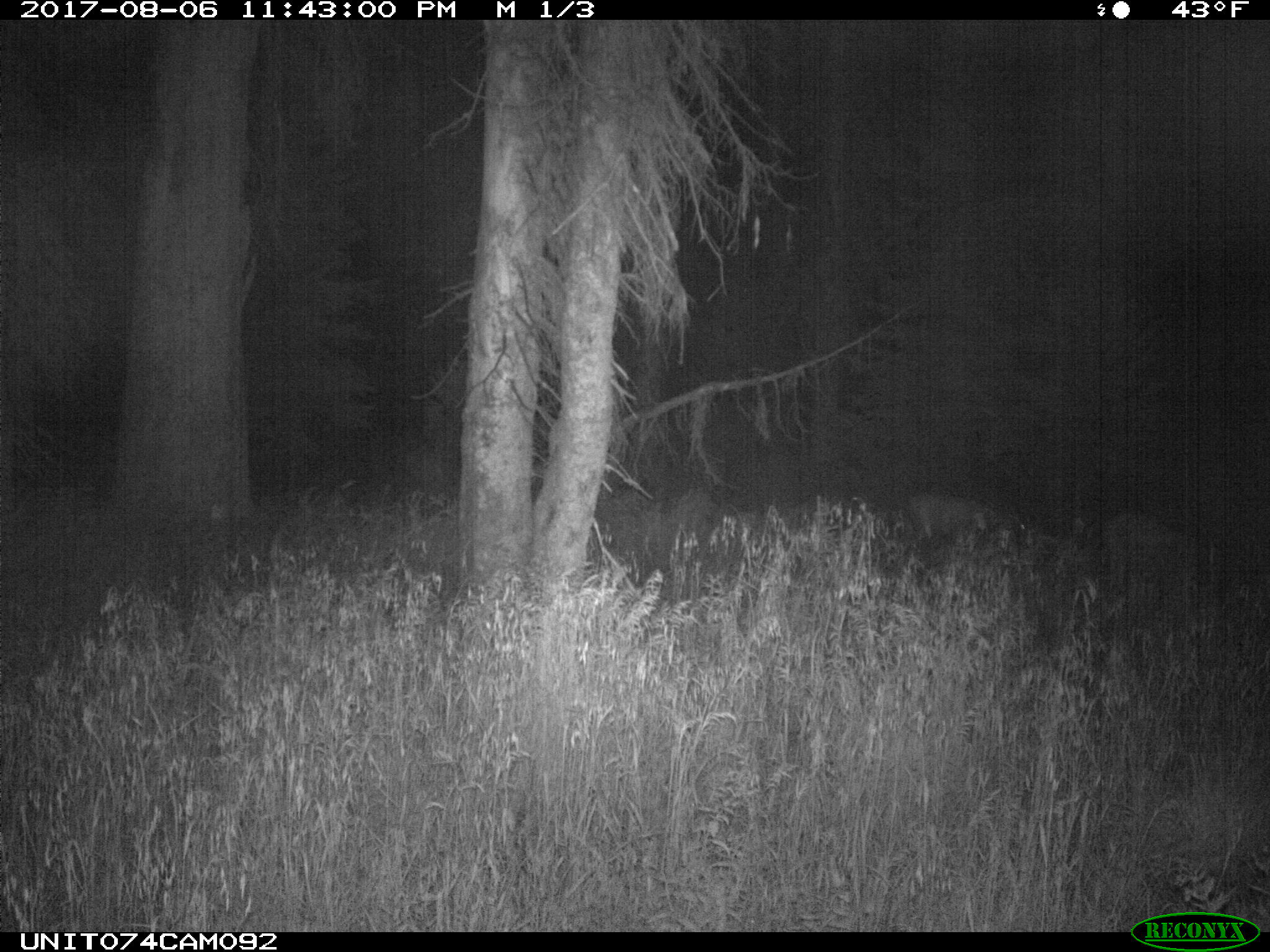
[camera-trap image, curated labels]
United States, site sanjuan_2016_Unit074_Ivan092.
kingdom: Animalia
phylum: Chordata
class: Mammalia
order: Artiodactyla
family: Cervidae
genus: Odocoileus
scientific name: Odocoileus hemionus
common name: mule deer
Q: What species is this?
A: Odocoileus hemionus (mule deer).